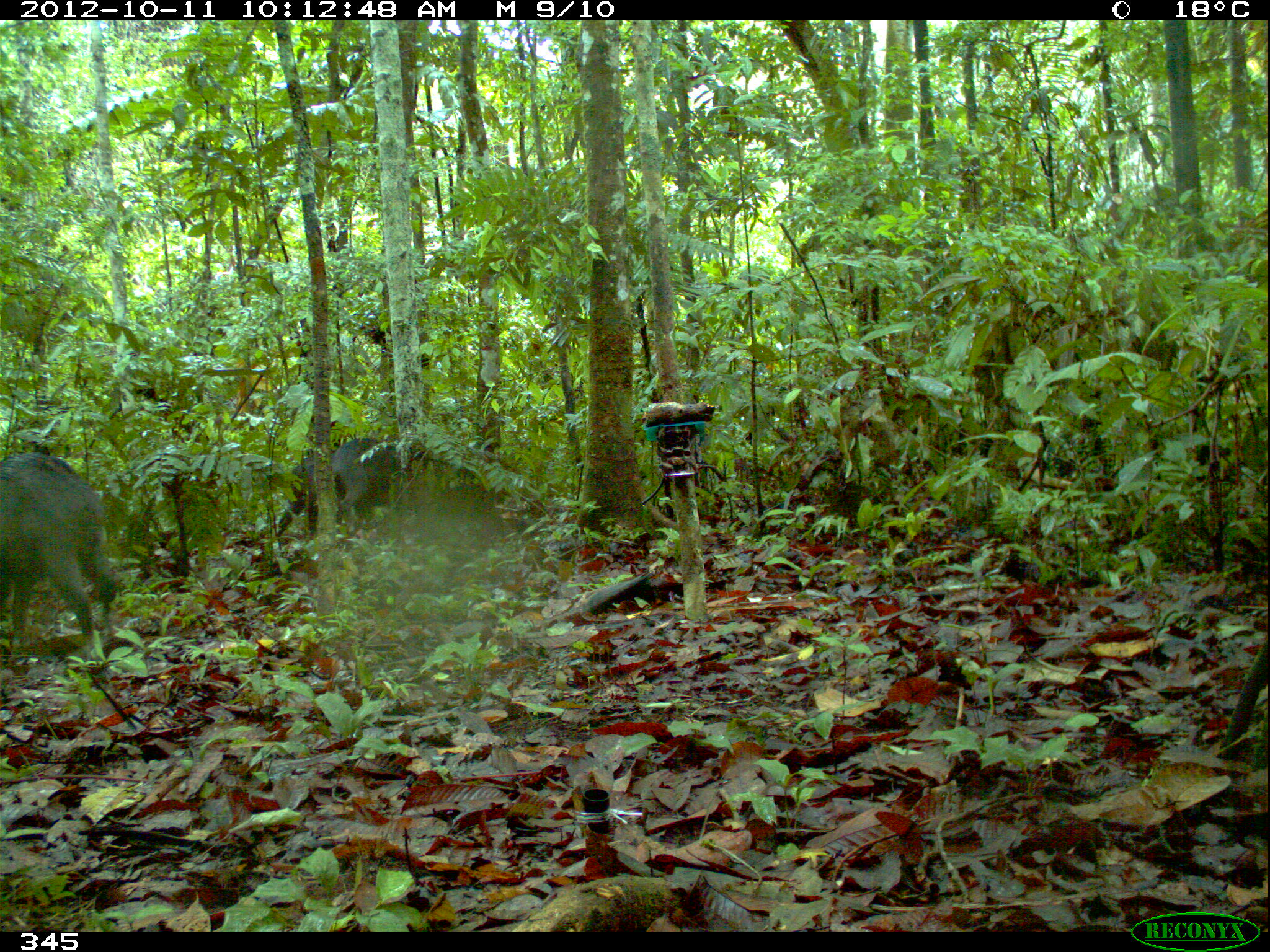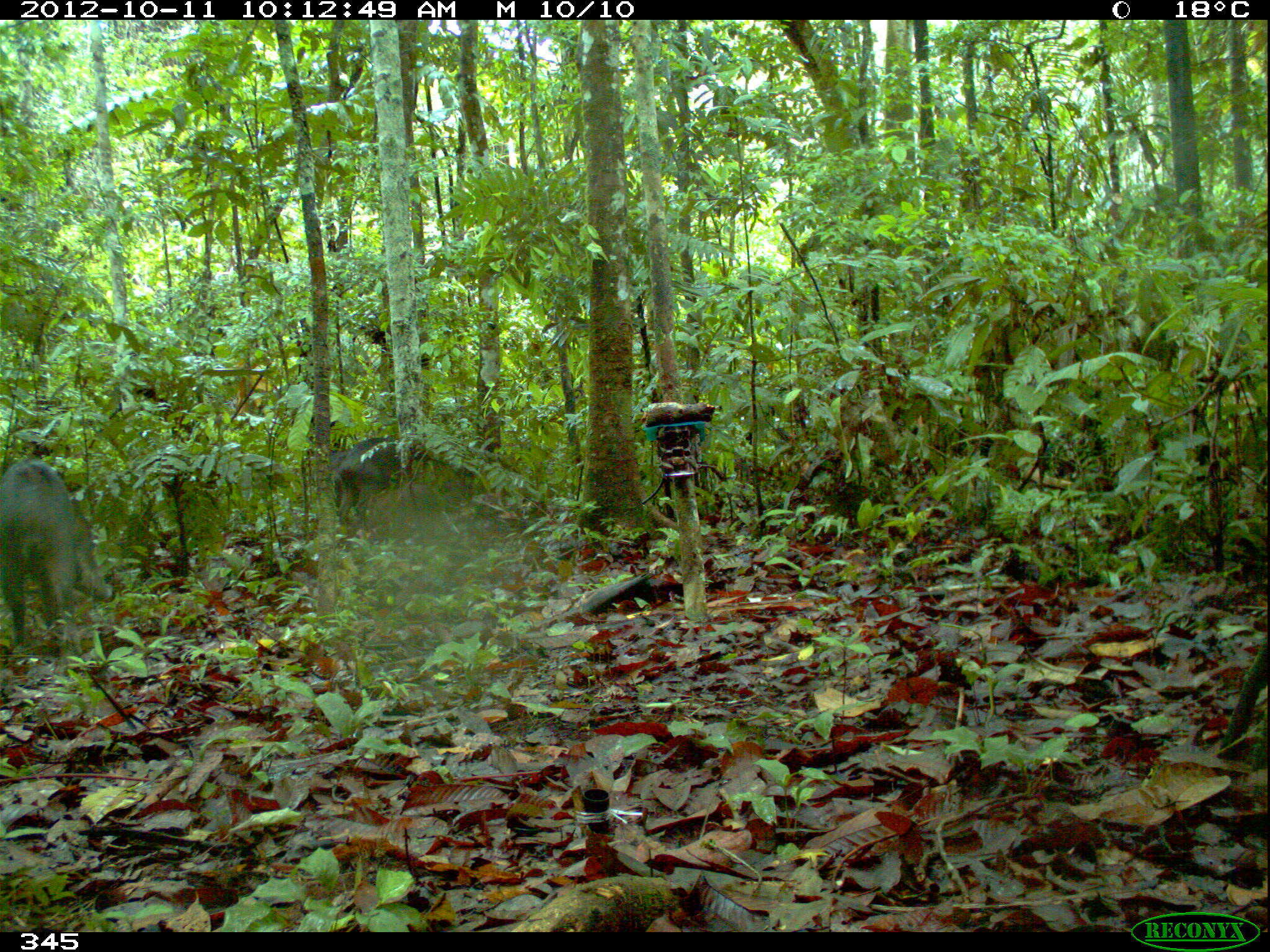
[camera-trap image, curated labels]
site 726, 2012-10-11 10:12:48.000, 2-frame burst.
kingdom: Animalia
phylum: Chordata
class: Mammalia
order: Artiodactyla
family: Tayassuidae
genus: Tayassu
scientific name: Tayassu pecari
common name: white-lipped peccary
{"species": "Tayassu pecari (white-lipped peccary)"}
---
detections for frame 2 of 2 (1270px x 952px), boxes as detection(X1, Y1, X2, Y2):
tayassu pecari: detection(0, 455, 114, 649); detection(338, 433, 441, 521); detection(333, 449, 349, 466)